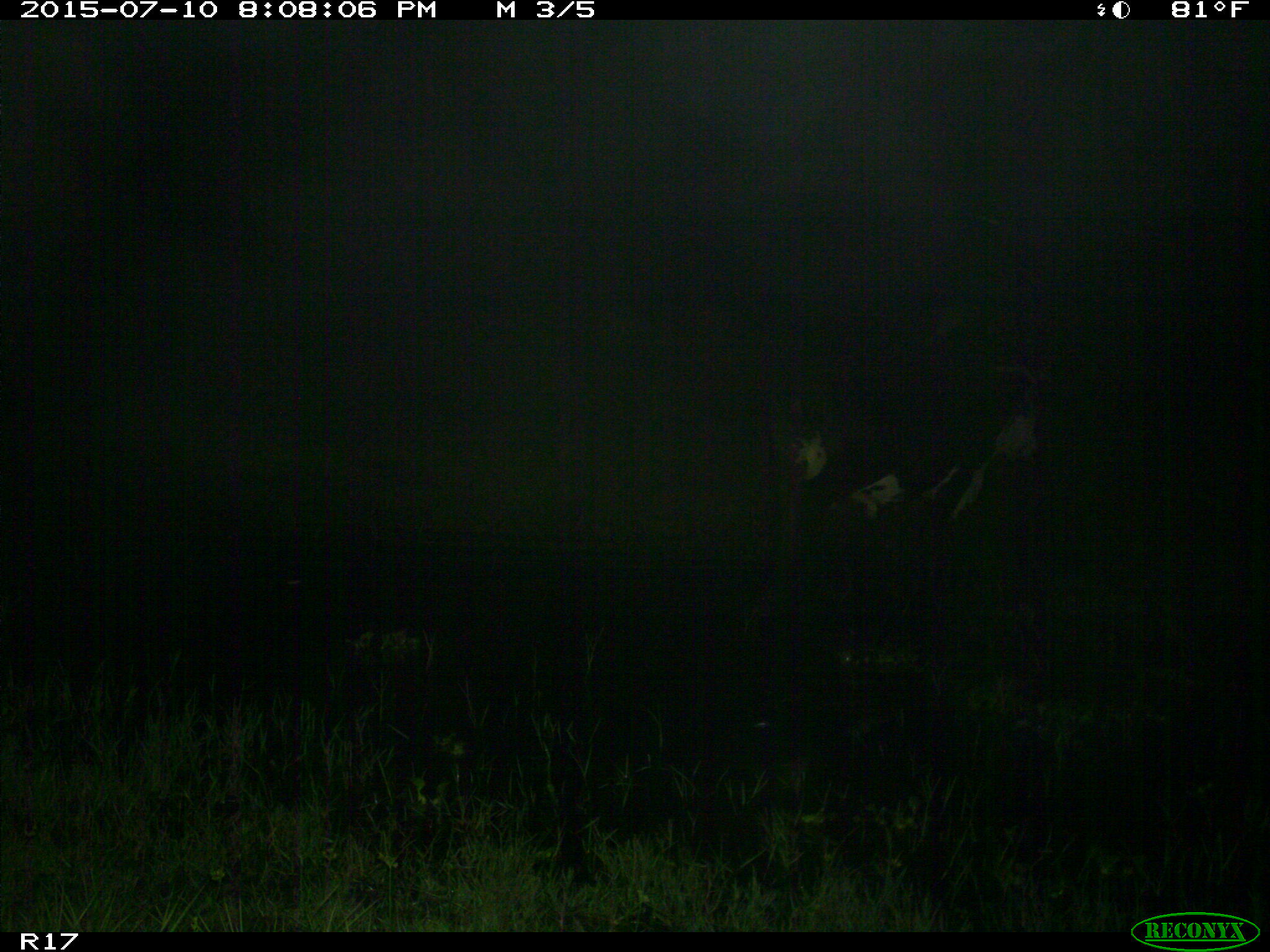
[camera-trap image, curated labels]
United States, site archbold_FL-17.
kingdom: Animalia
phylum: Chordata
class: Mammalia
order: Artiodactyla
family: Bovidae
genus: Bos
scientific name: Bos taurus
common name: domestic cow